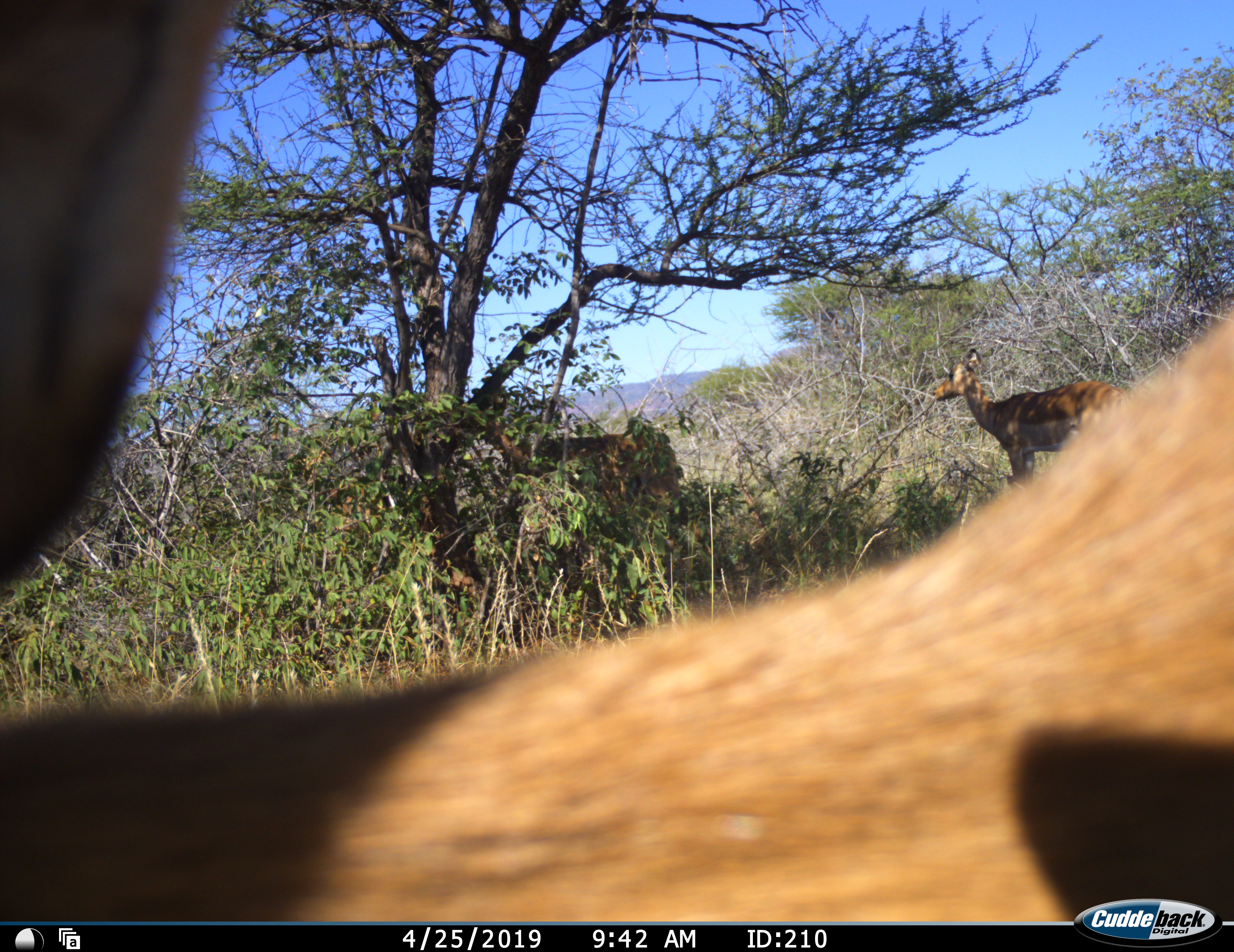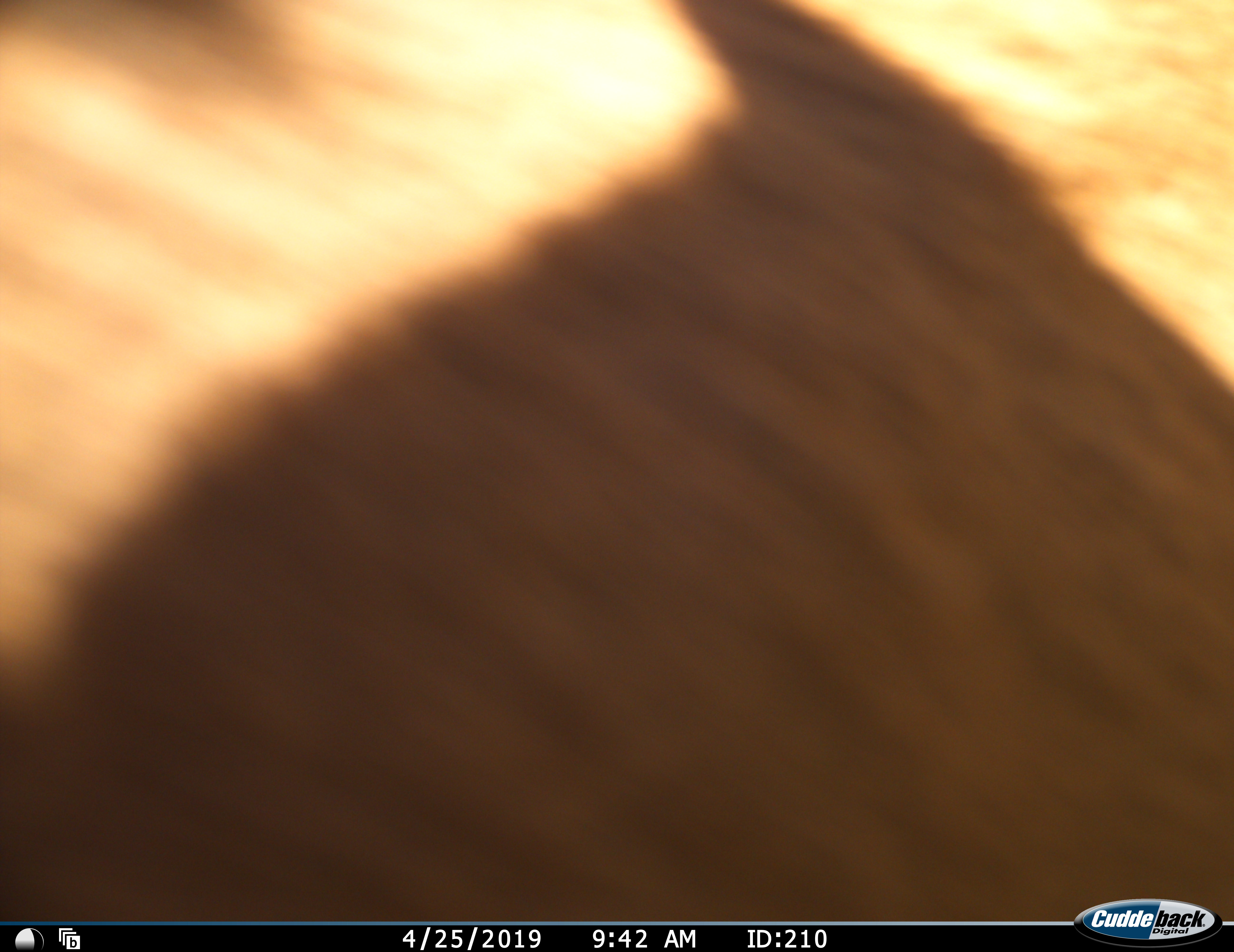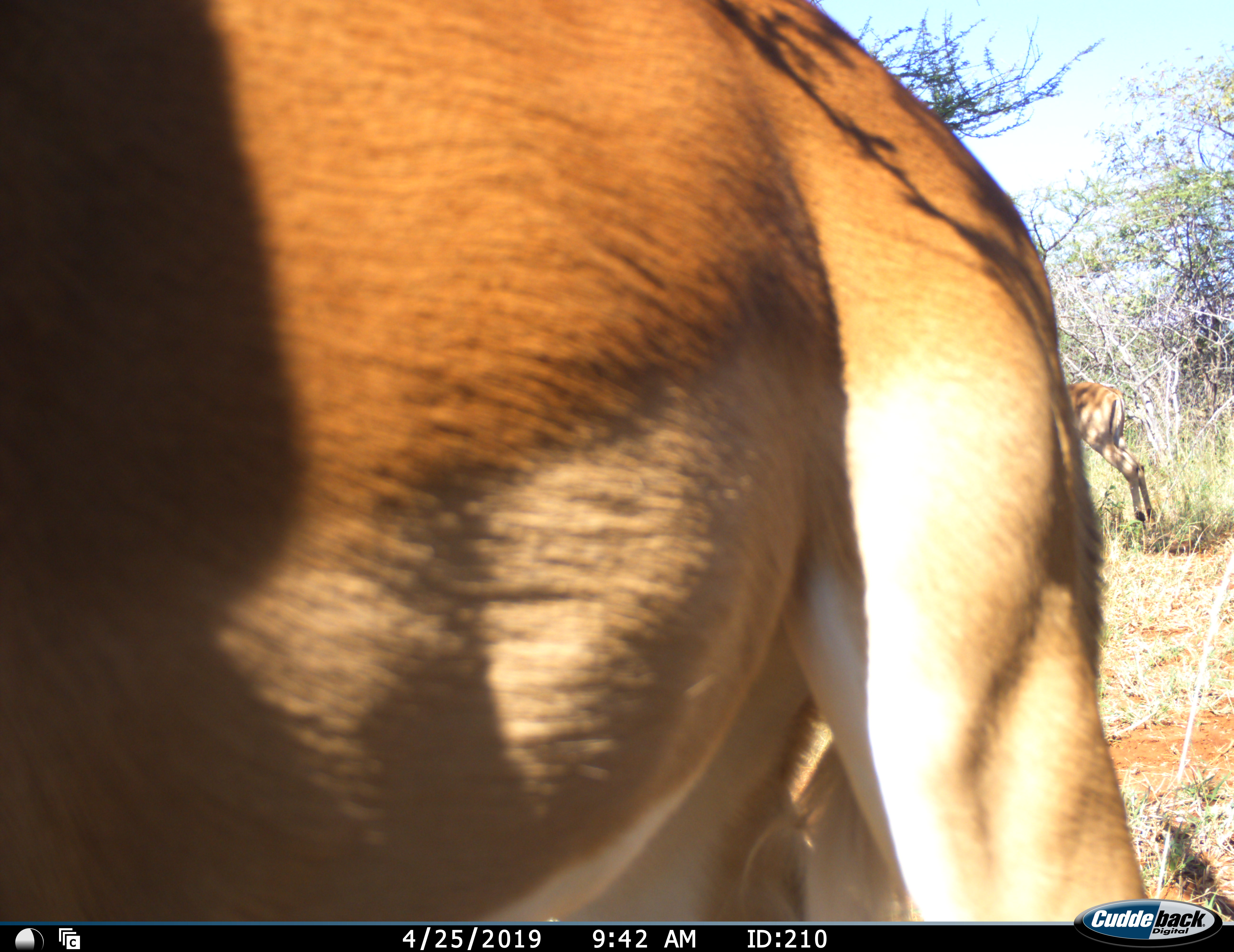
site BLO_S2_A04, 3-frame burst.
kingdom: Animalia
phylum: Chordata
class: Mammalia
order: Artiodactyla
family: Bovidae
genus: Aepyceros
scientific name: Aepyceros melampus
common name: impala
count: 2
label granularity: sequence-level